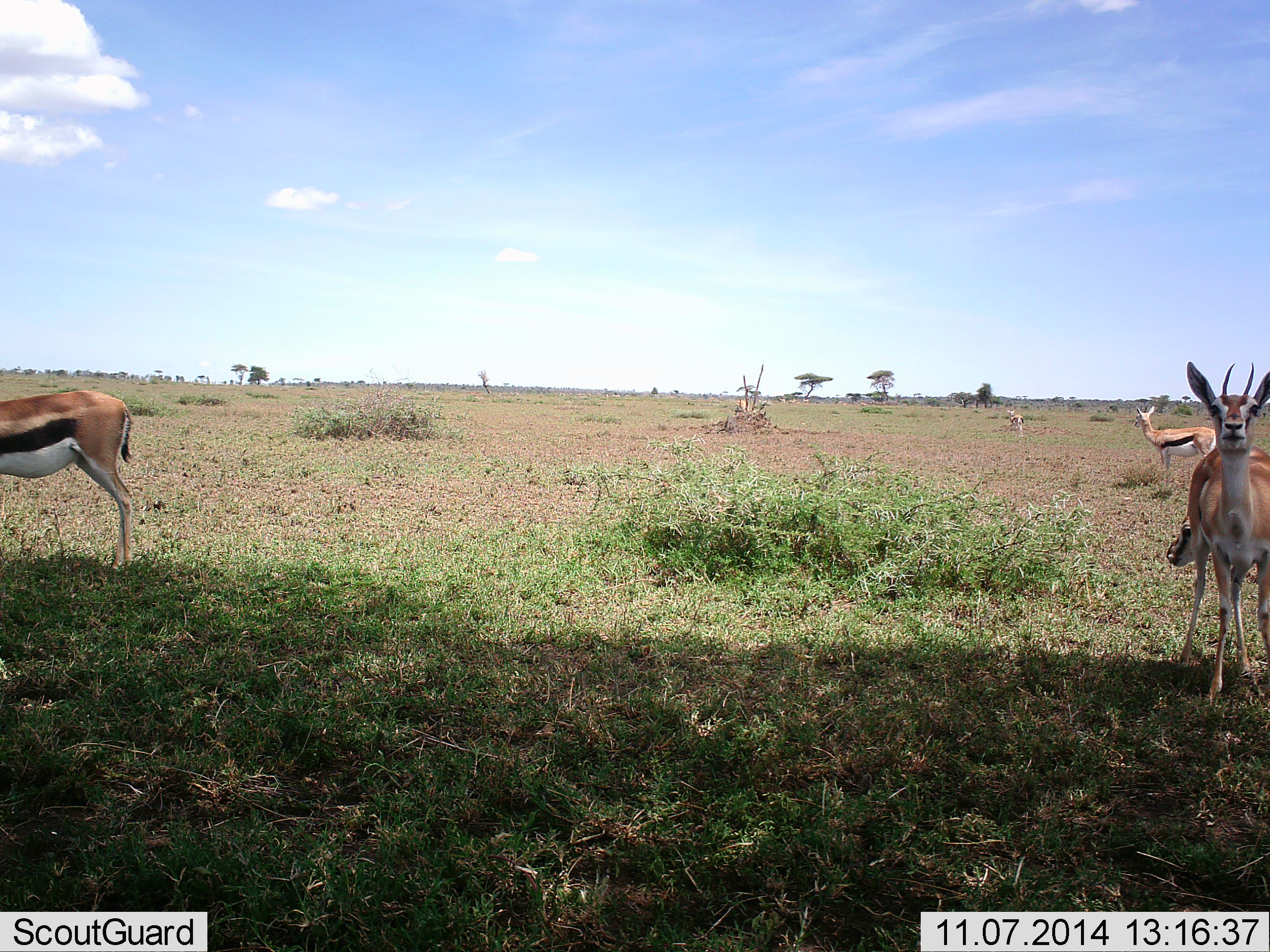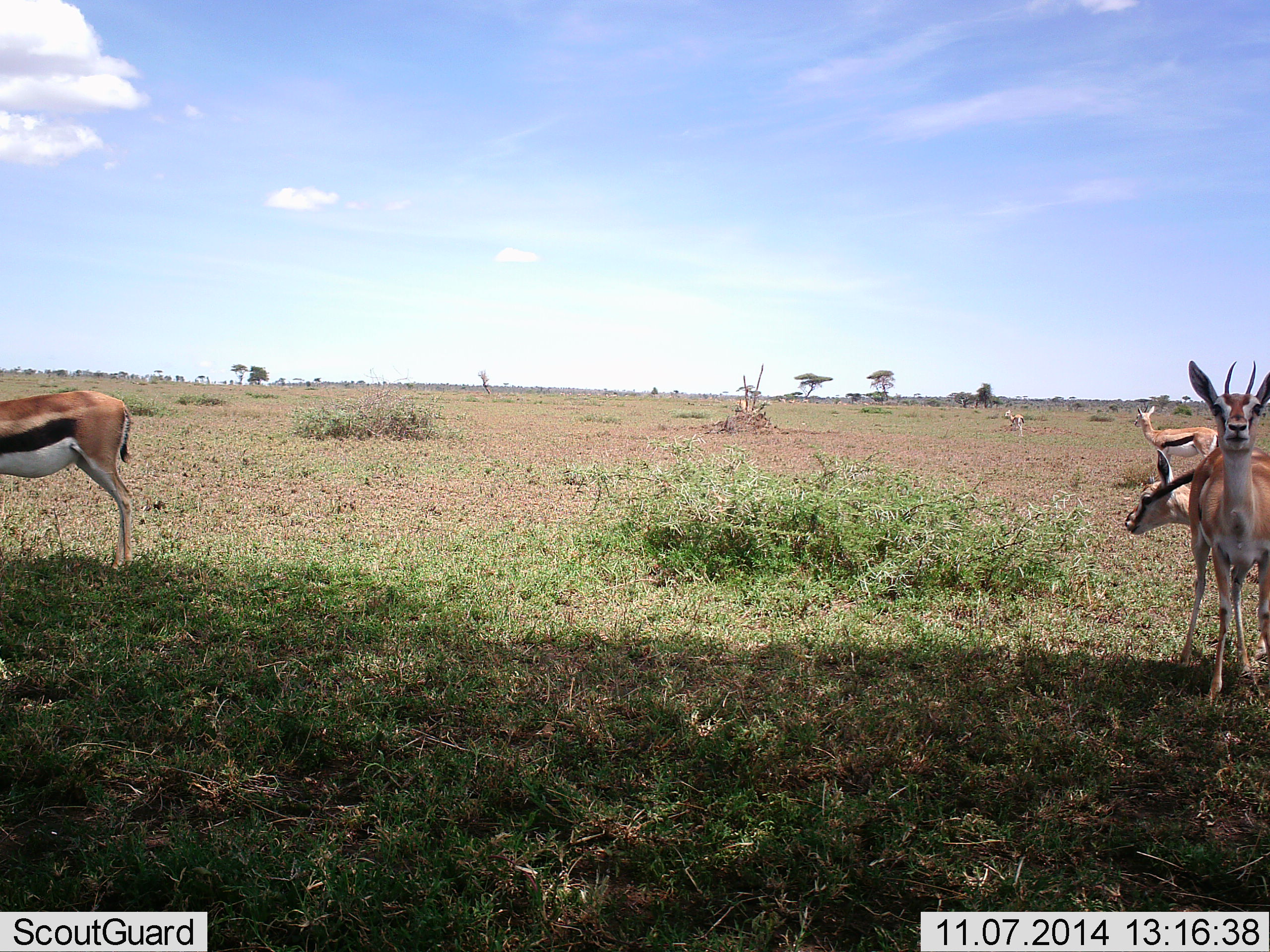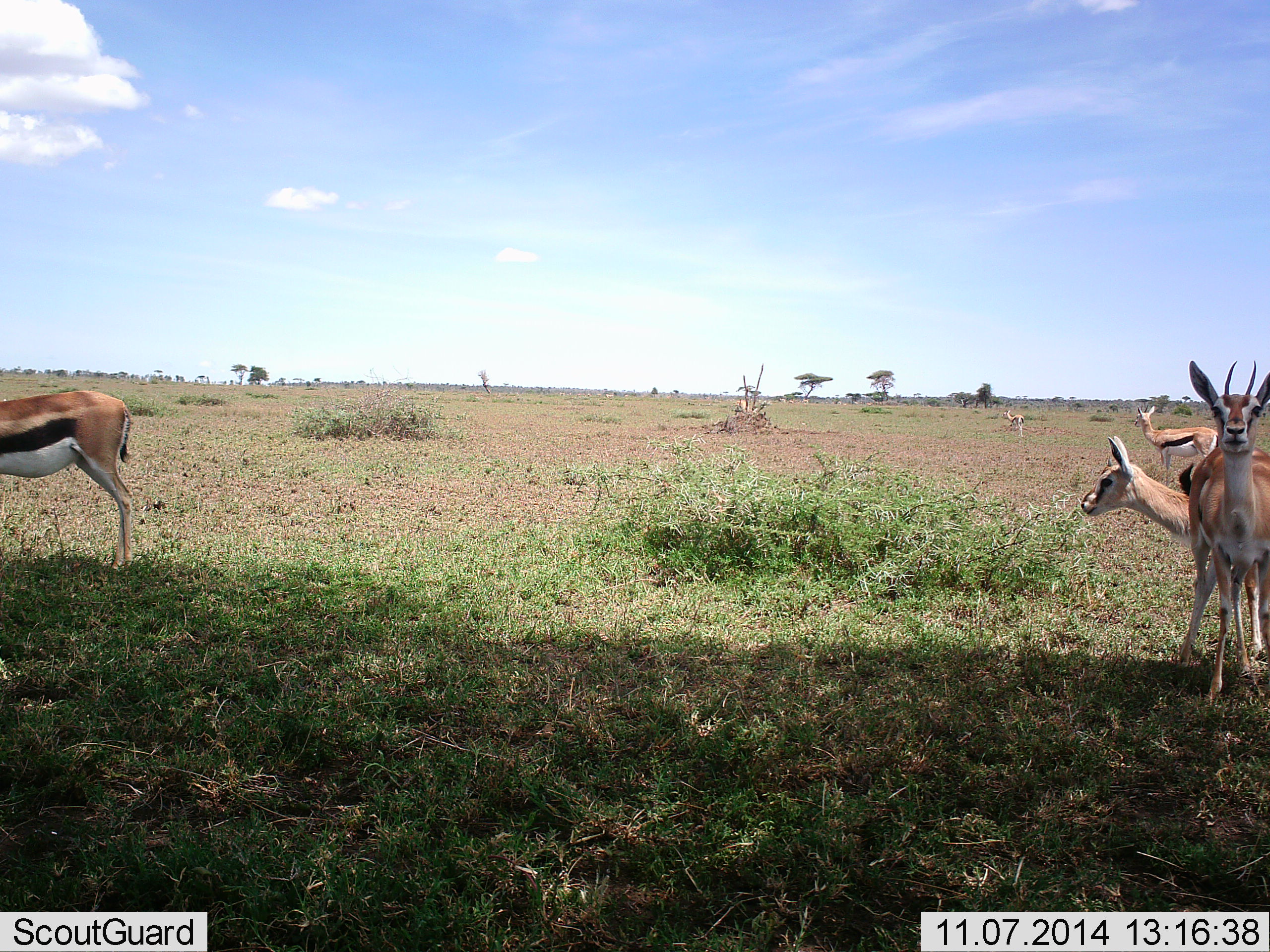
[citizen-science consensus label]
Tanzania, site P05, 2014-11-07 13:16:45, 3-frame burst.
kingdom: Animalia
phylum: Chordata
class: Mammalia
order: Artiodactyla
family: Bovidae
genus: Eudorcas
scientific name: Eudorcas thomsonii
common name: thomson's gazelle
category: gazellethomsons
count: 5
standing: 90%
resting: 10%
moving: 30%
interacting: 0%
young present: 0%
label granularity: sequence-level